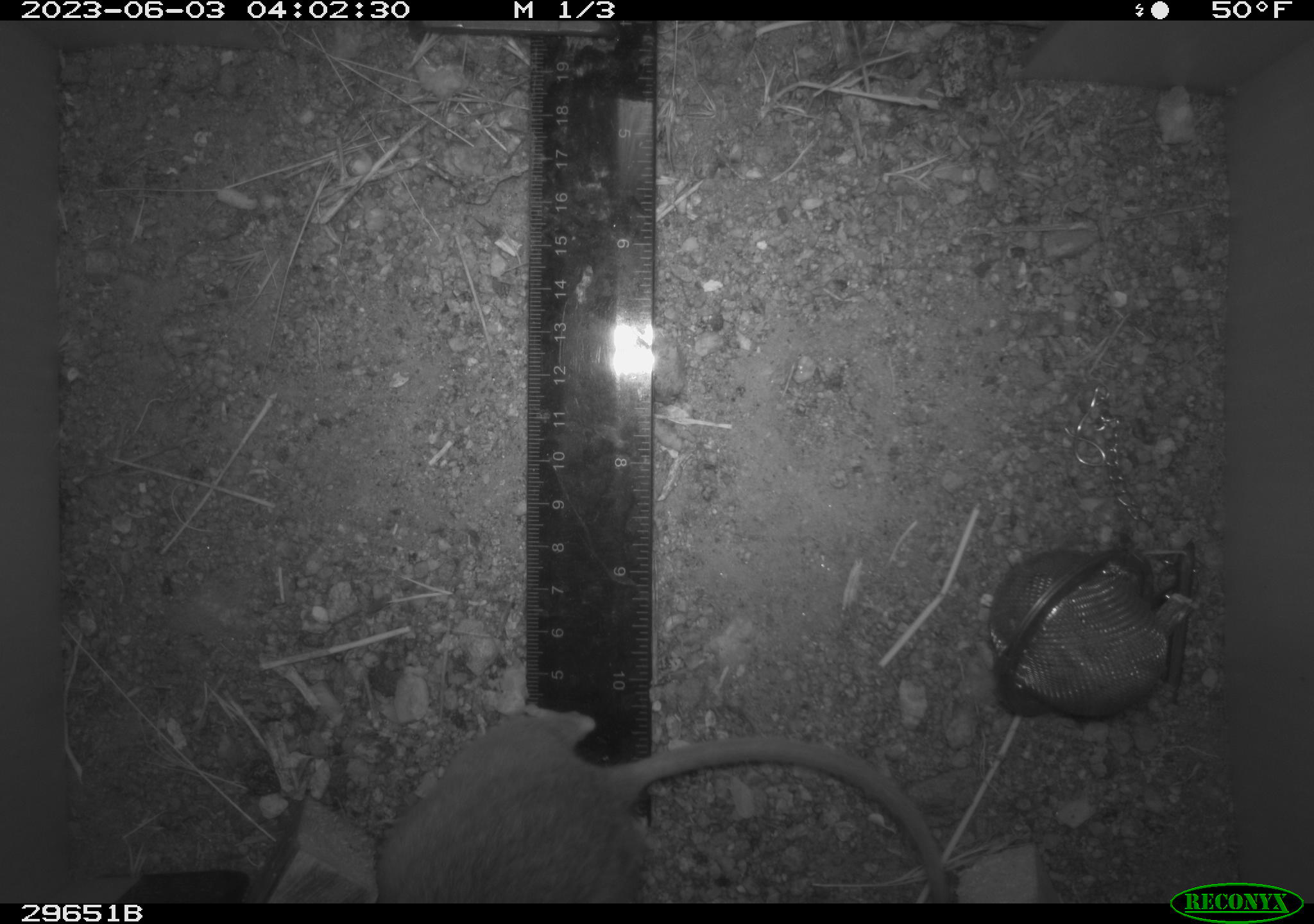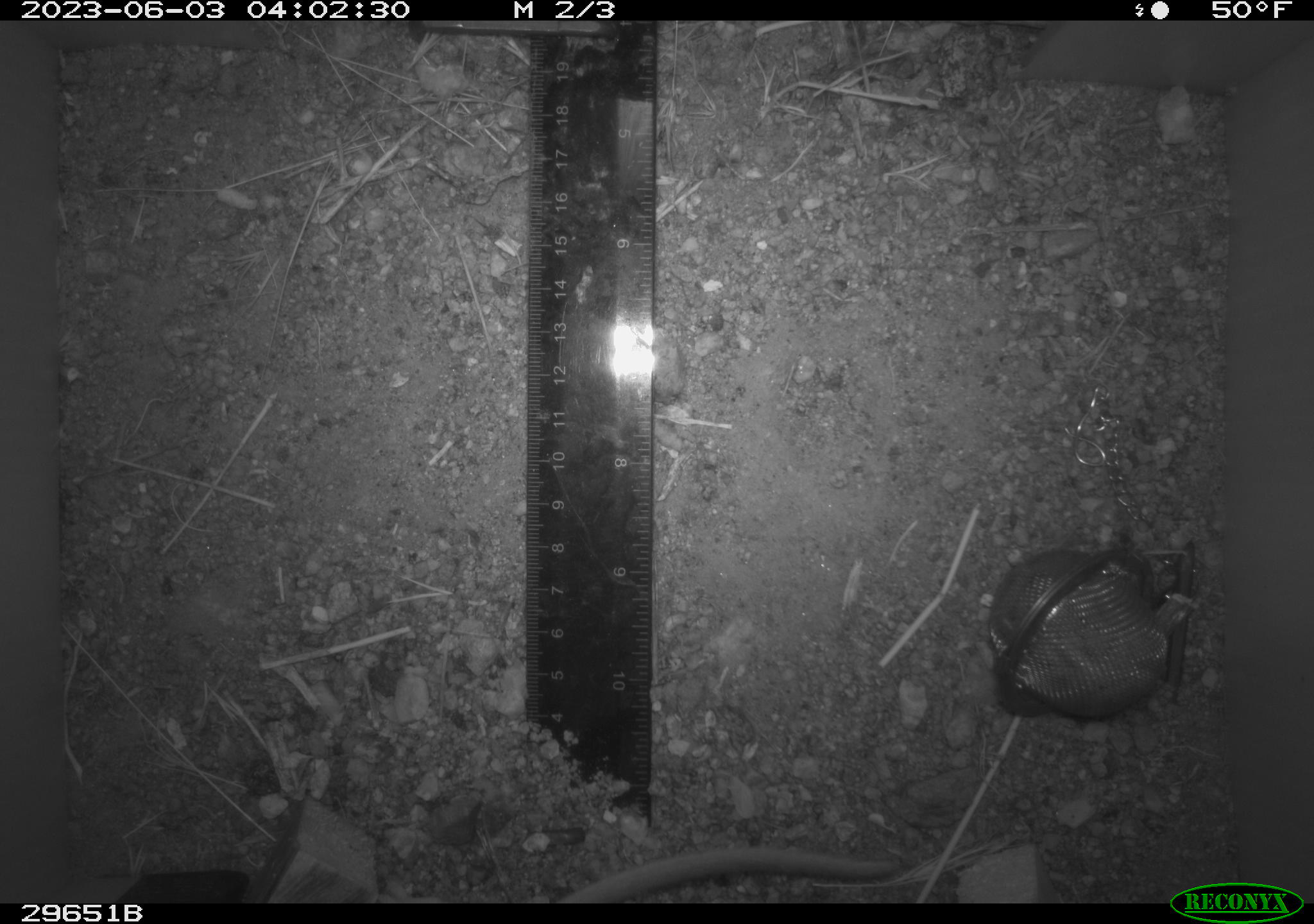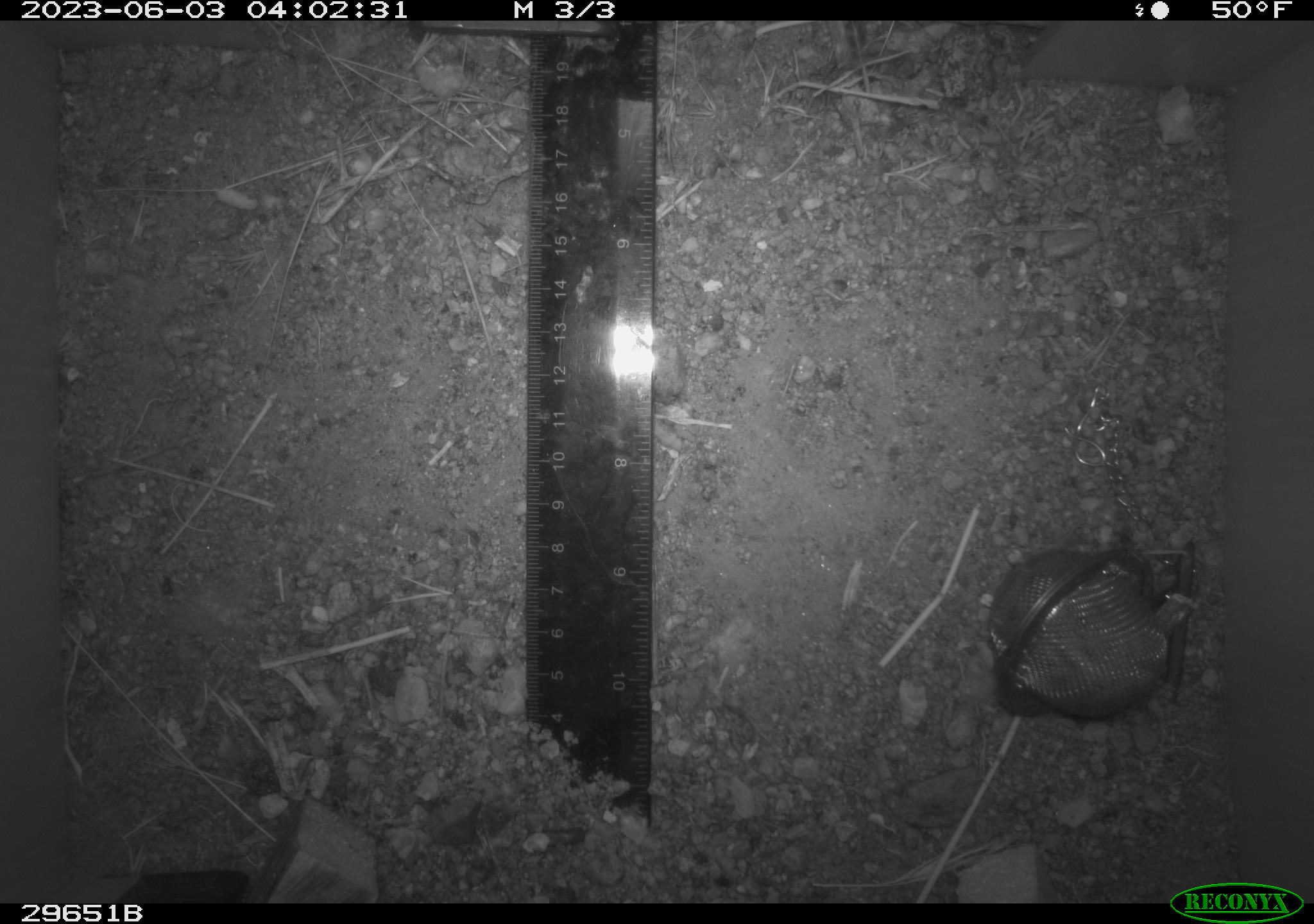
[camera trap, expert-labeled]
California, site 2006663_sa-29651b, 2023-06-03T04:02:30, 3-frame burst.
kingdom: Animalia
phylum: Chordata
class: Mammalia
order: Rodentia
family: Cricetidae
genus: Neotoma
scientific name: Neotoma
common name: pack rat or woodrat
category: neotoma species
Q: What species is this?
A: Neotoma species (pack rat or woodrat) (Neotoma).